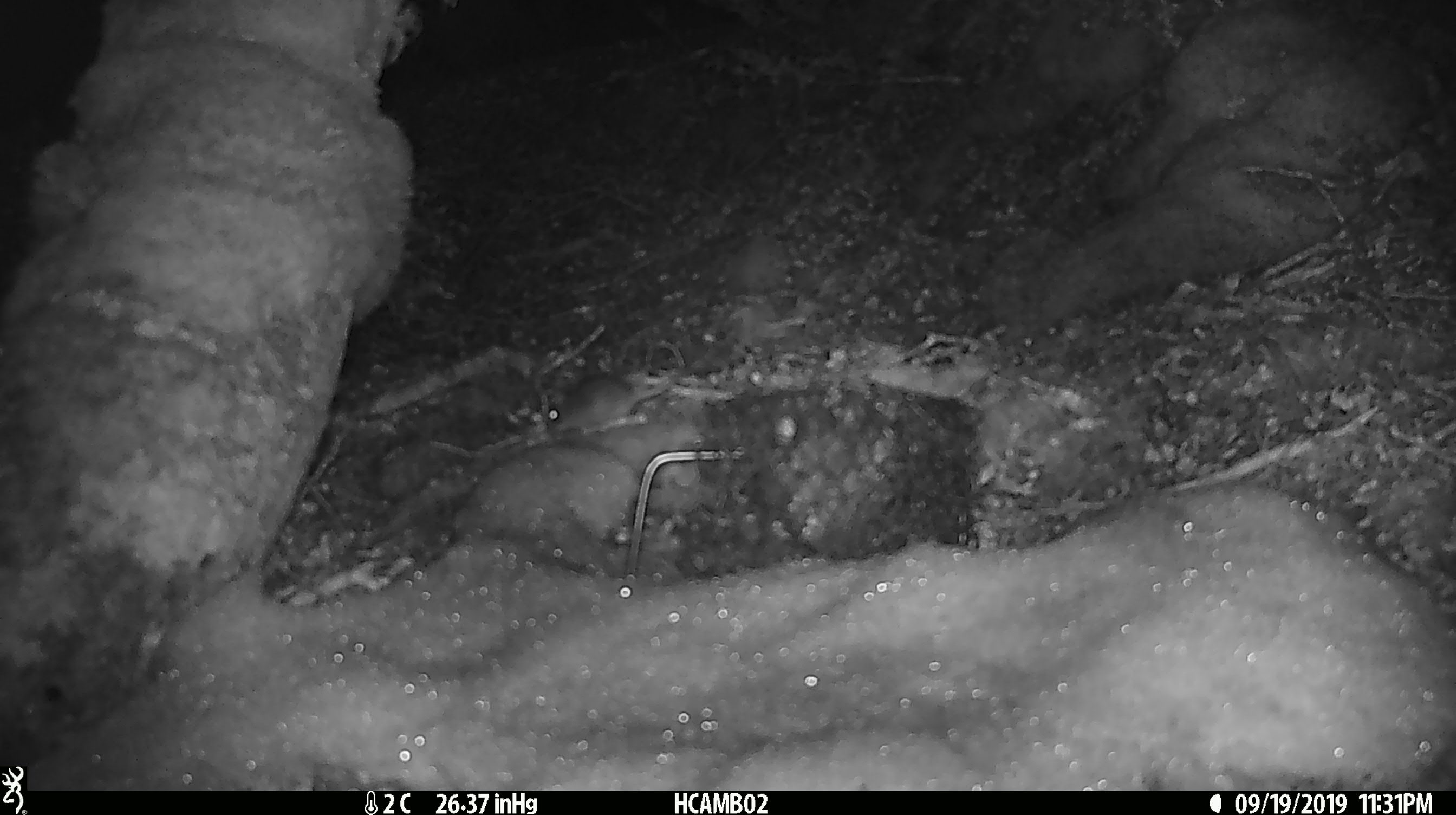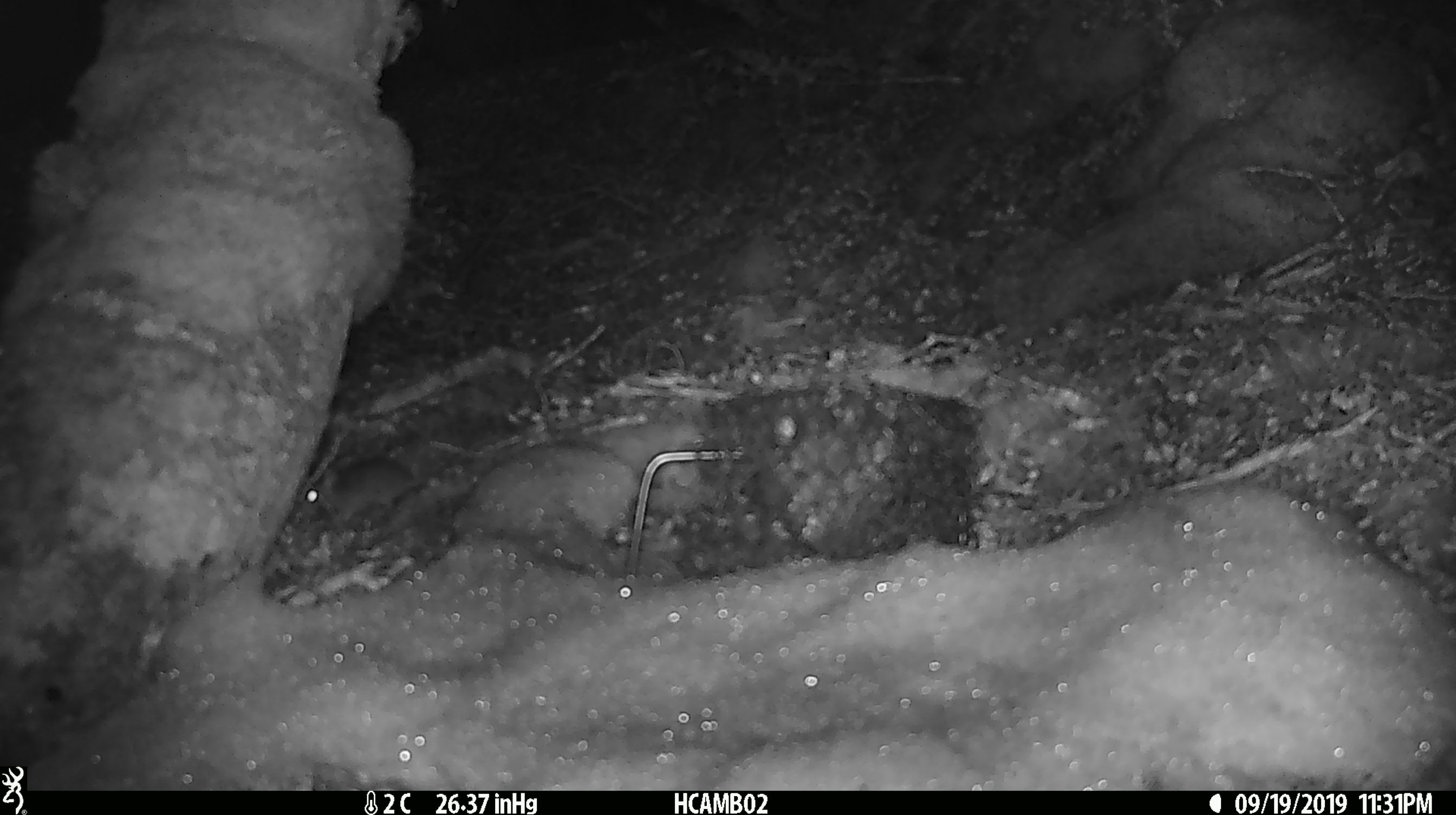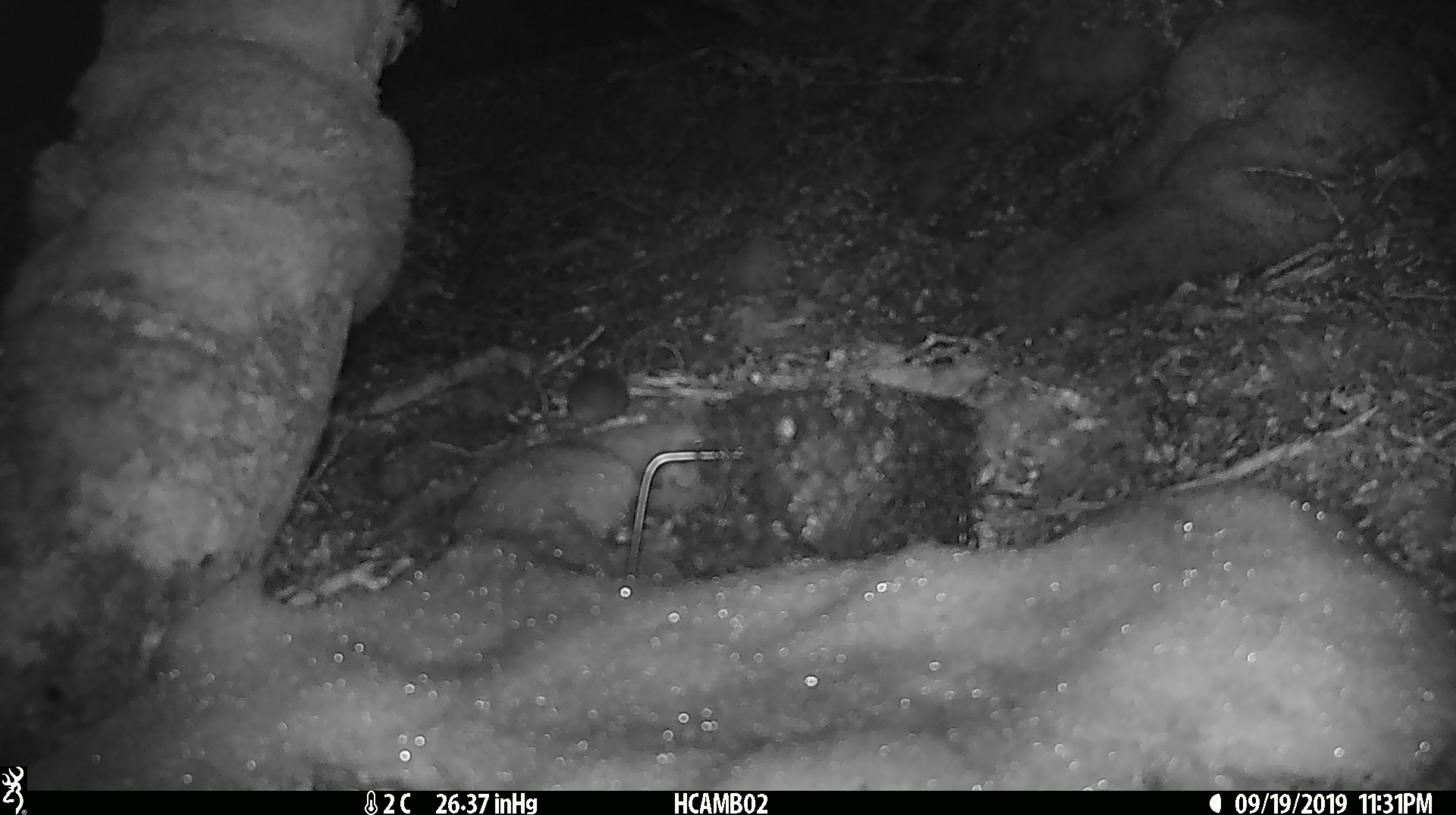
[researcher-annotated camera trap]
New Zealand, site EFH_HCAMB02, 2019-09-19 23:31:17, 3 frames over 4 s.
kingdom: Animalia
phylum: Chordata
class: Mammalia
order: Rodentia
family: Muridae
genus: Mus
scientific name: Mus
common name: mouse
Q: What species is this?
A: Mouse (Mus).